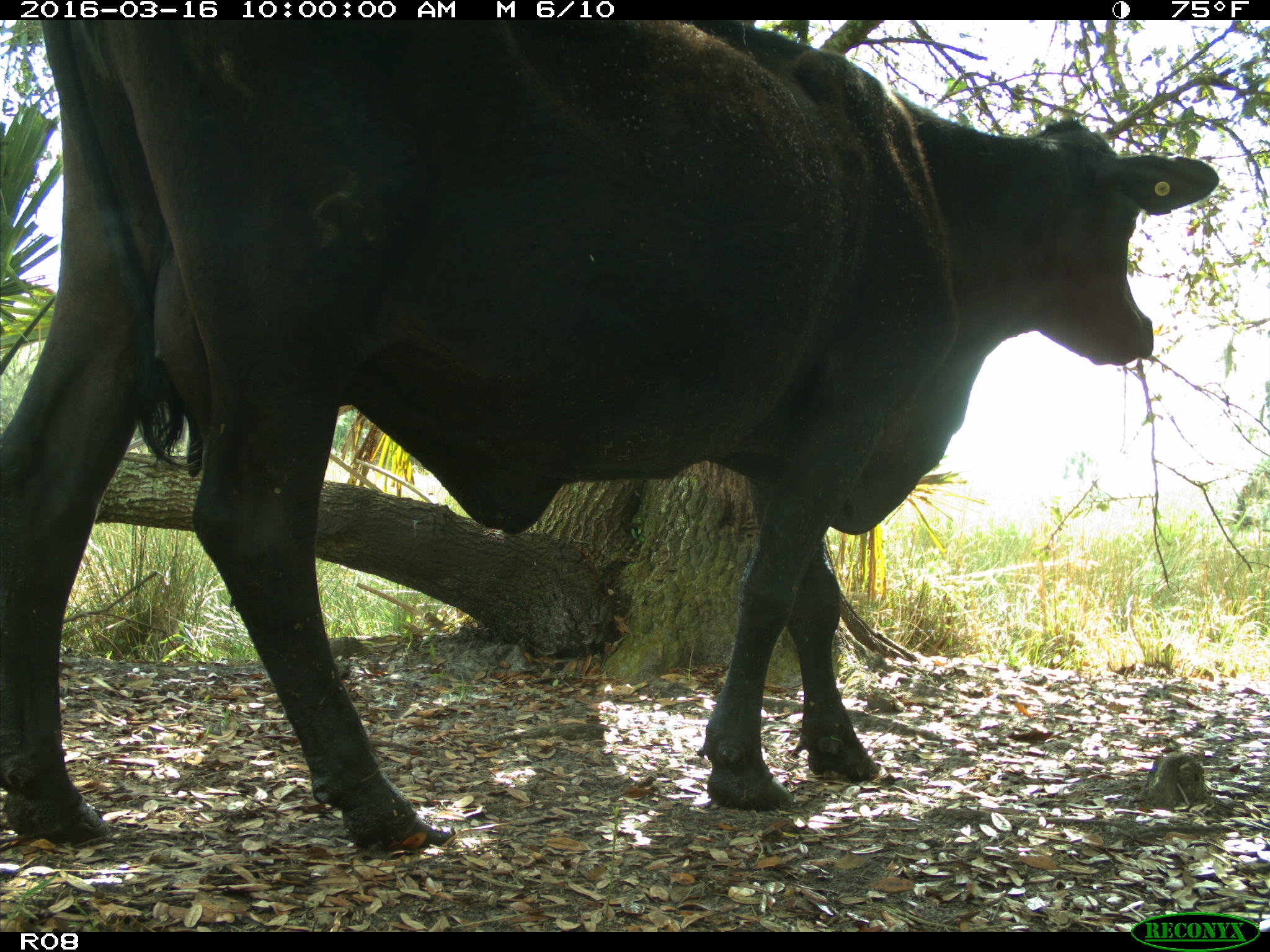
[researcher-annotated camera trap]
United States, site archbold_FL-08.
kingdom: Animalia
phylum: Chordata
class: Mammalia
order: Artiodactyla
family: Bovidae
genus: Bos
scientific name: Bos taurus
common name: domestic cow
Bos taurus (domestic cow).